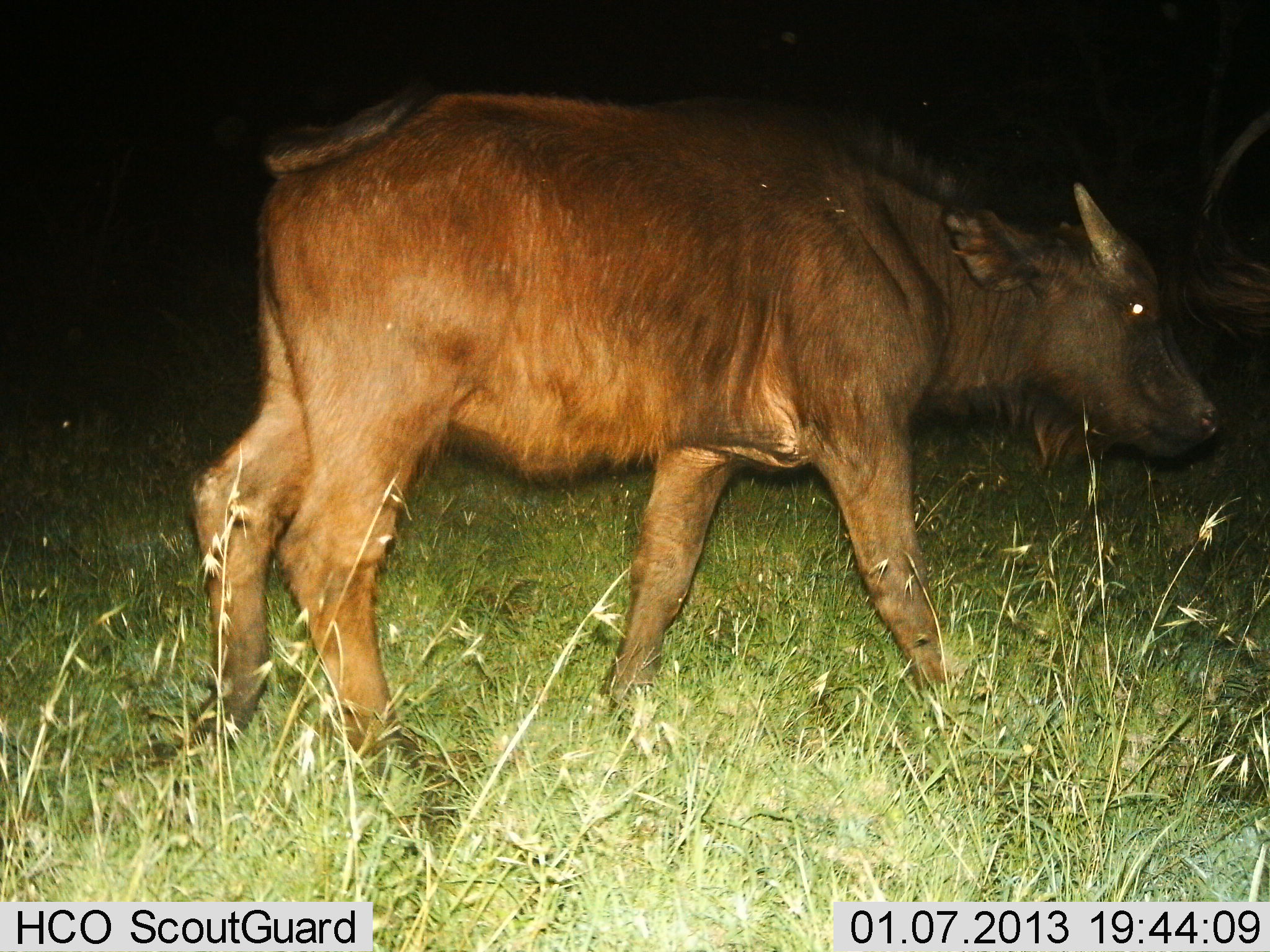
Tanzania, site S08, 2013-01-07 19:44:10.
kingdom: Animalia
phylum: Chordata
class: Mammalia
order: Artiodactyla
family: Bovidae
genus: Syncerus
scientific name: Syncerus caffer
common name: cape buffalo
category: buffalo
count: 1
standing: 33%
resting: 0%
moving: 75%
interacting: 0%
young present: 58%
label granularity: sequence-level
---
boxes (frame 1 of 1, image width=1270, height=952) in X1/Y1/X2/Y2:
animal: 188/87/1224/856